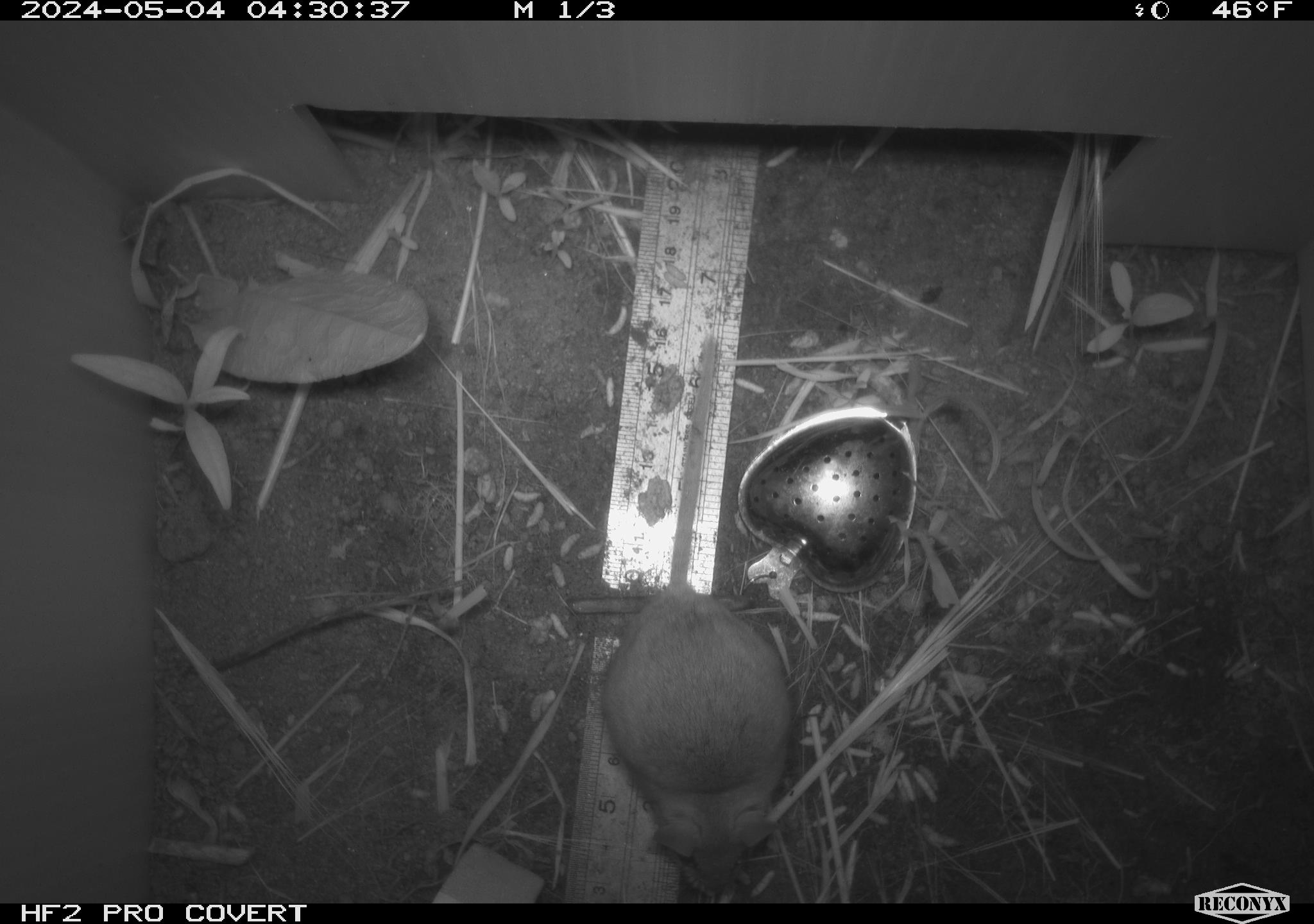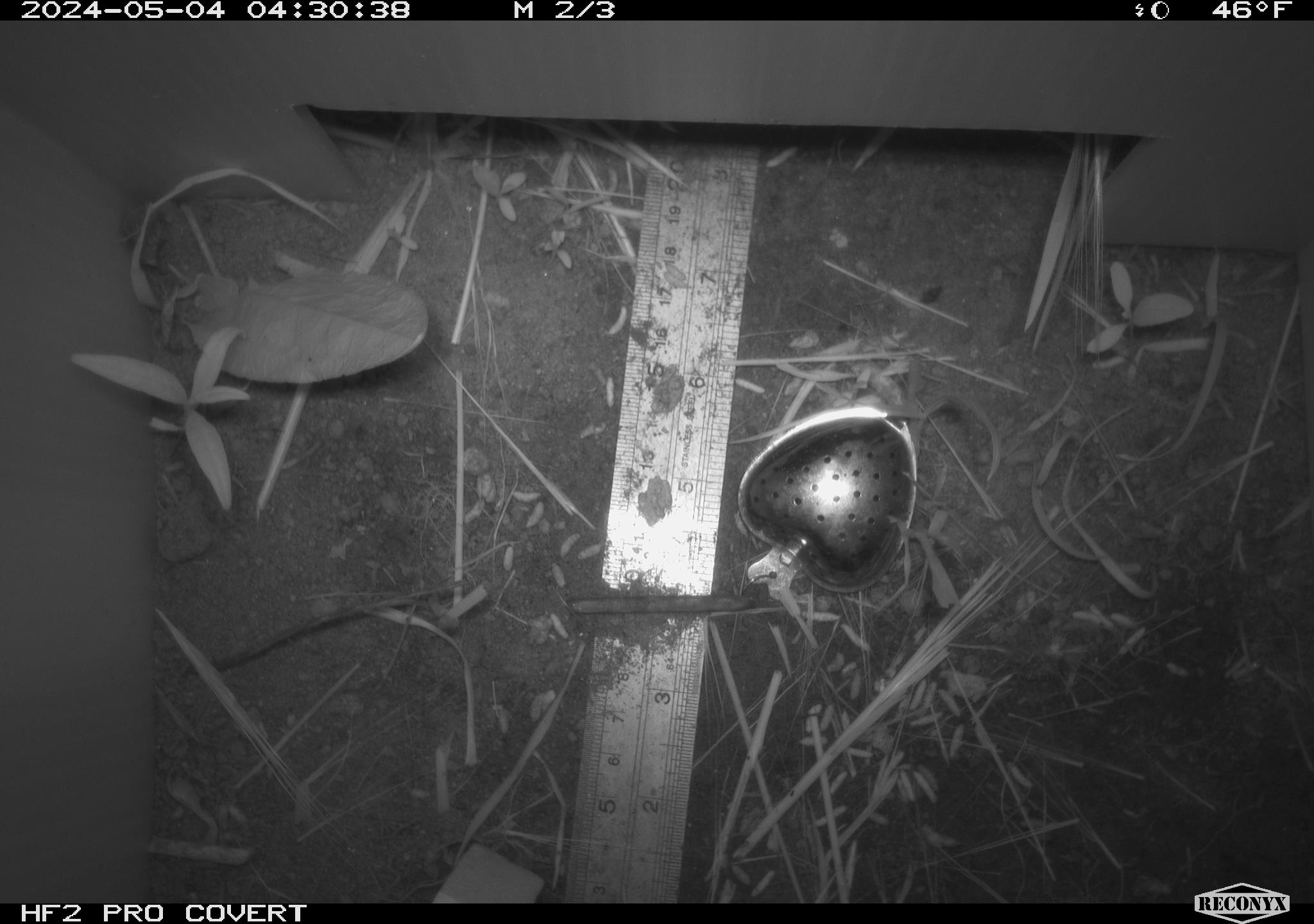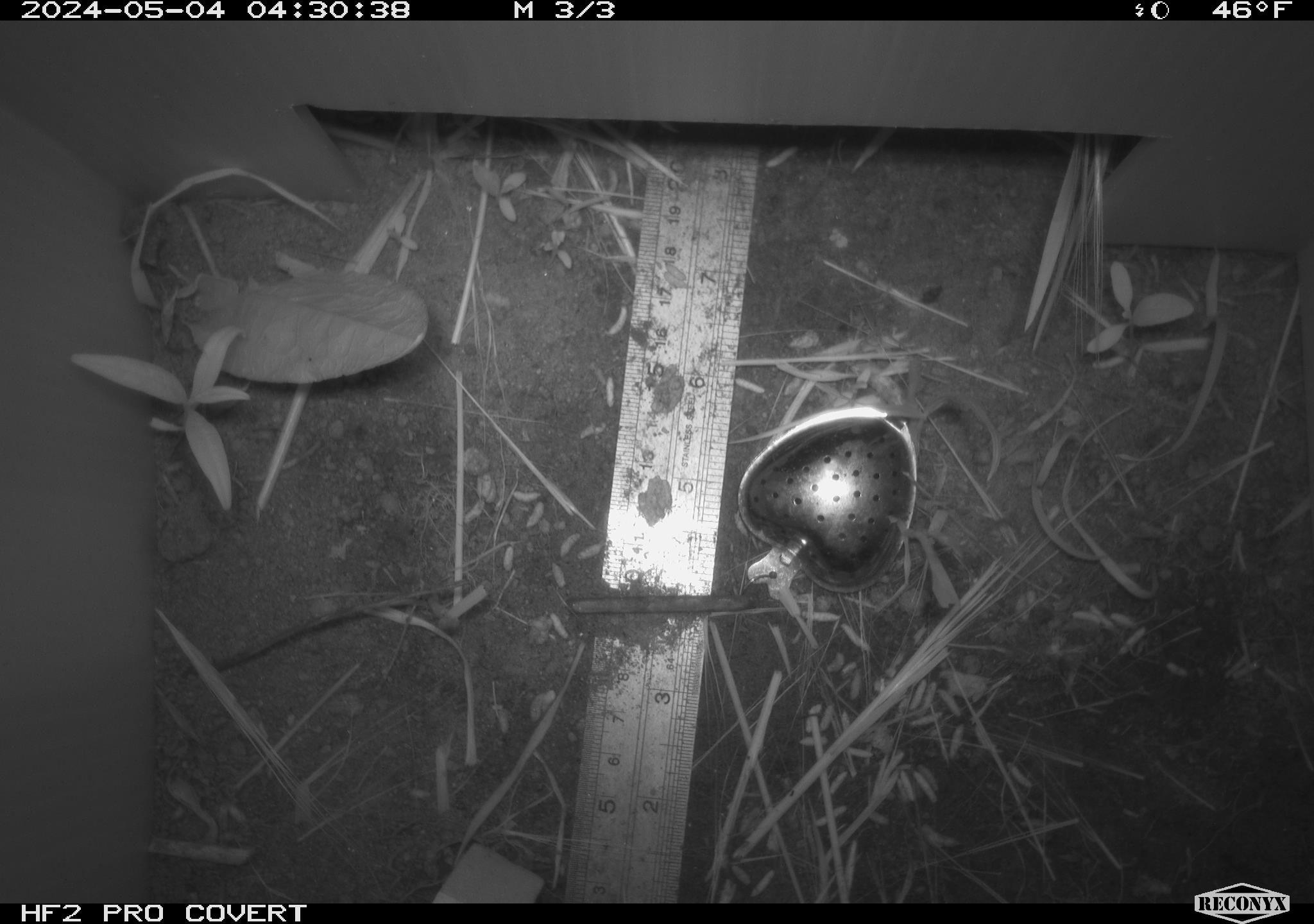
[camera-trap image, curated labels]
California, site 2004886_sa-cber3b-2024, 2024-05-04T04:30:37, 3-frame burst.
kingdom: Animalia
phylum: Chordata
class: Mammalia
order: Rodentia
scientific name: Rodentia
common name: mouse species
Mouse species (Rodentia).